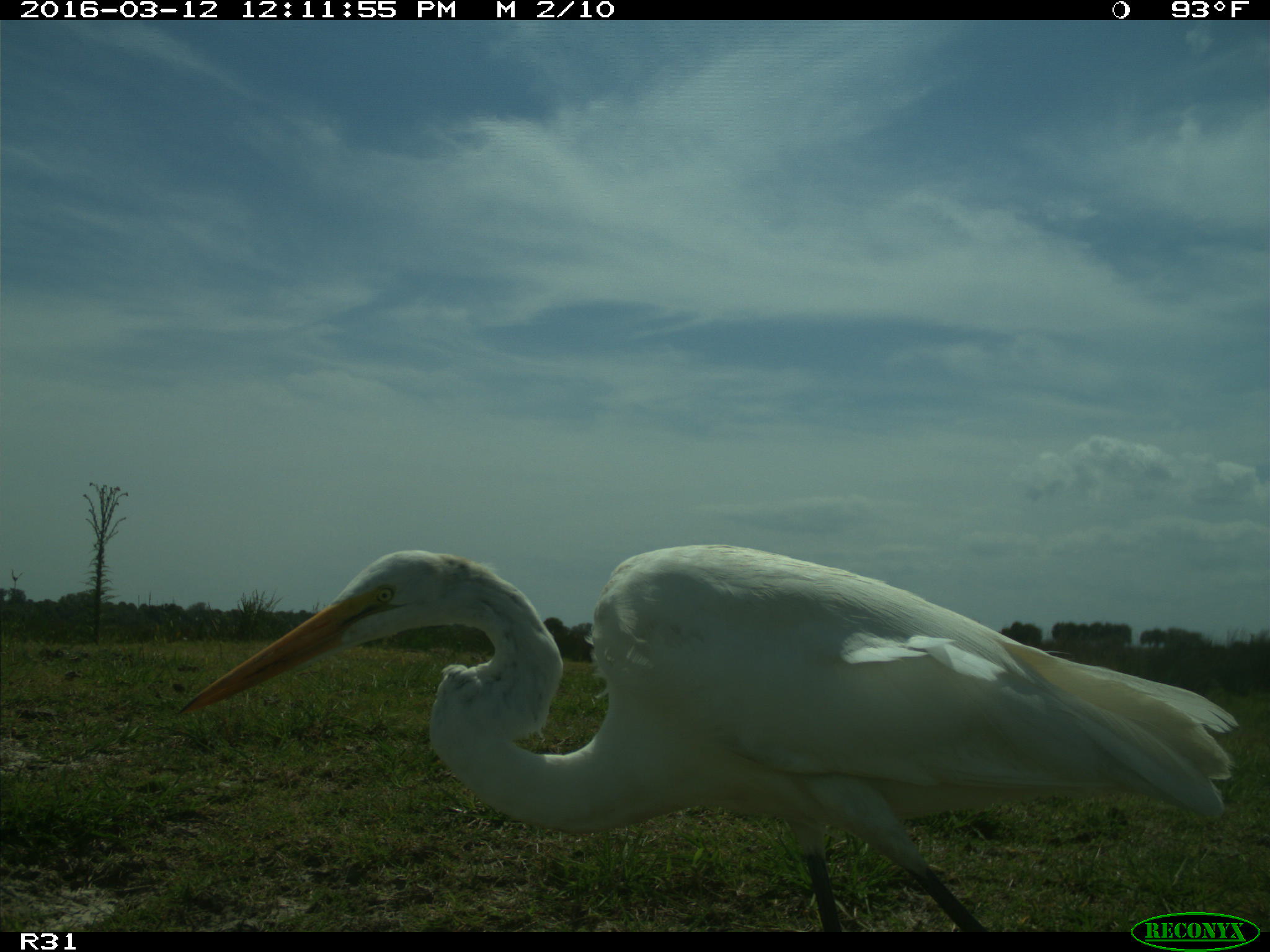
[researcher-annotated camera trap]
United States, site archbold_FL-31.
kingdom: Animalia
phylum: Chordata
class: Aves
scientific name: Aves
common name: birds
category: unidentified bird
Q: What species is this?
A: Unidentified bird (birds) (Aves).